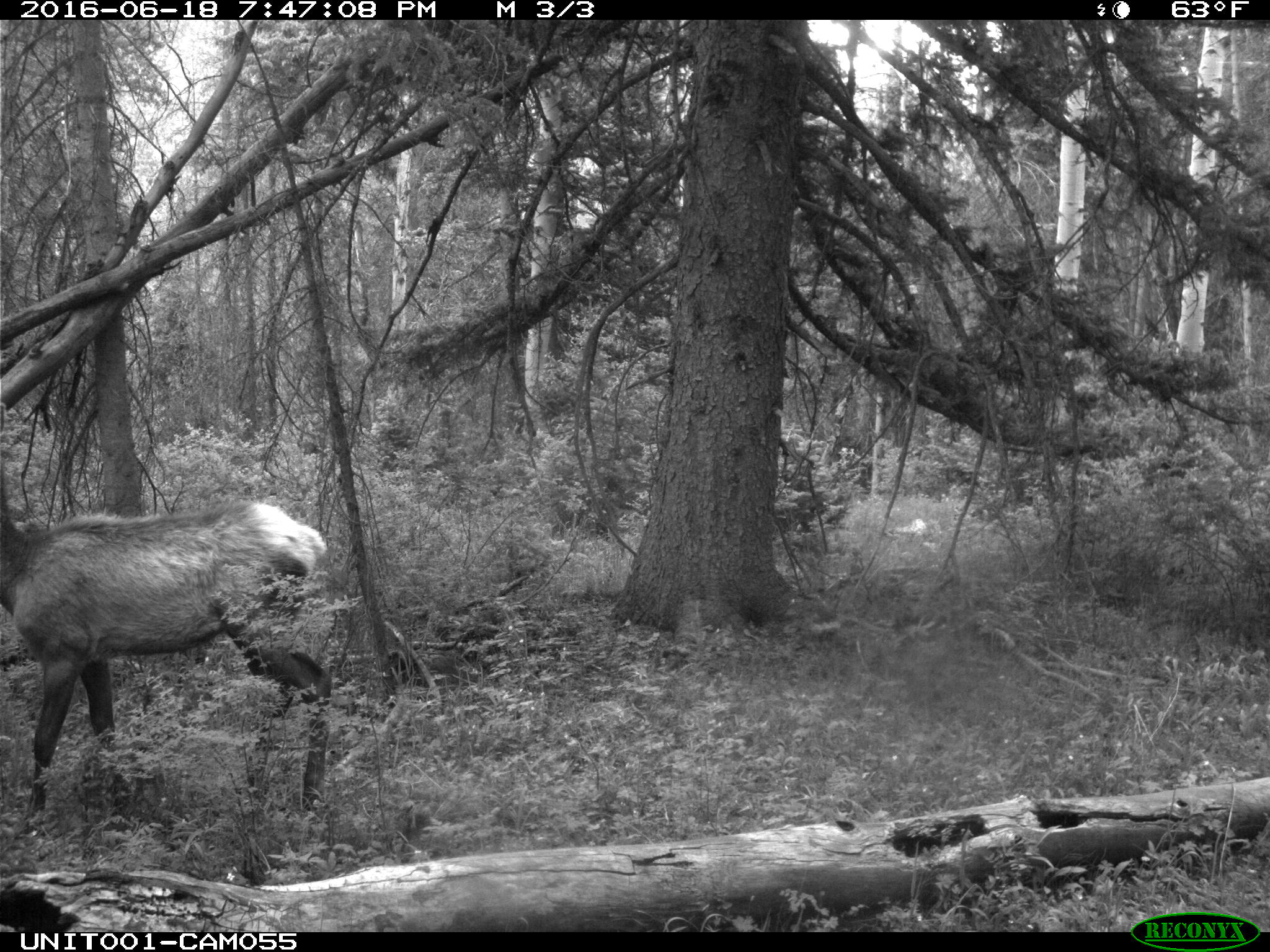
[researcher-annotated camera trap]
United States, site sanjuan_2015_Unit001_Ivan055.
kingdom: Animalia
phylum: Chordata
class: Mammalia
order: Artiodactyla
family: Cervidae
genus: Cervus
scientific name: Cervus elaphus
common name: red deer